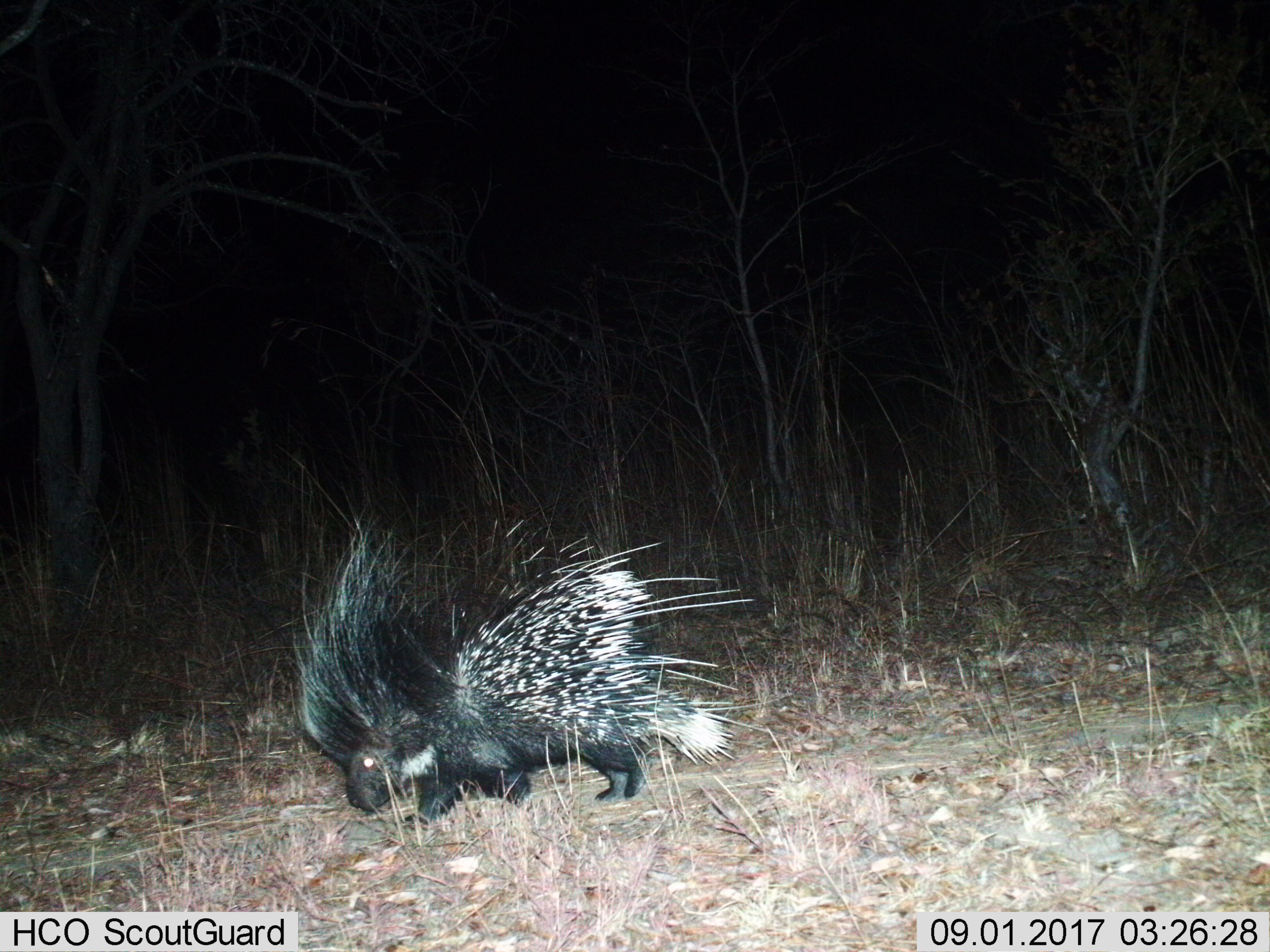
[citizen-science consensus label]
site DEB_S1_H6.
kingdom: Animalia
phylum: Chordata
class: Mammalia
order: Rodentia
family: Hystricidae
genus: Hystrix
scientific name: Hystrix cristata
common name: crested porcupine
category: porcupine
Porcupine (crested porcupine) (Hystrix cristata), count 1. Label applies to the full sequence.